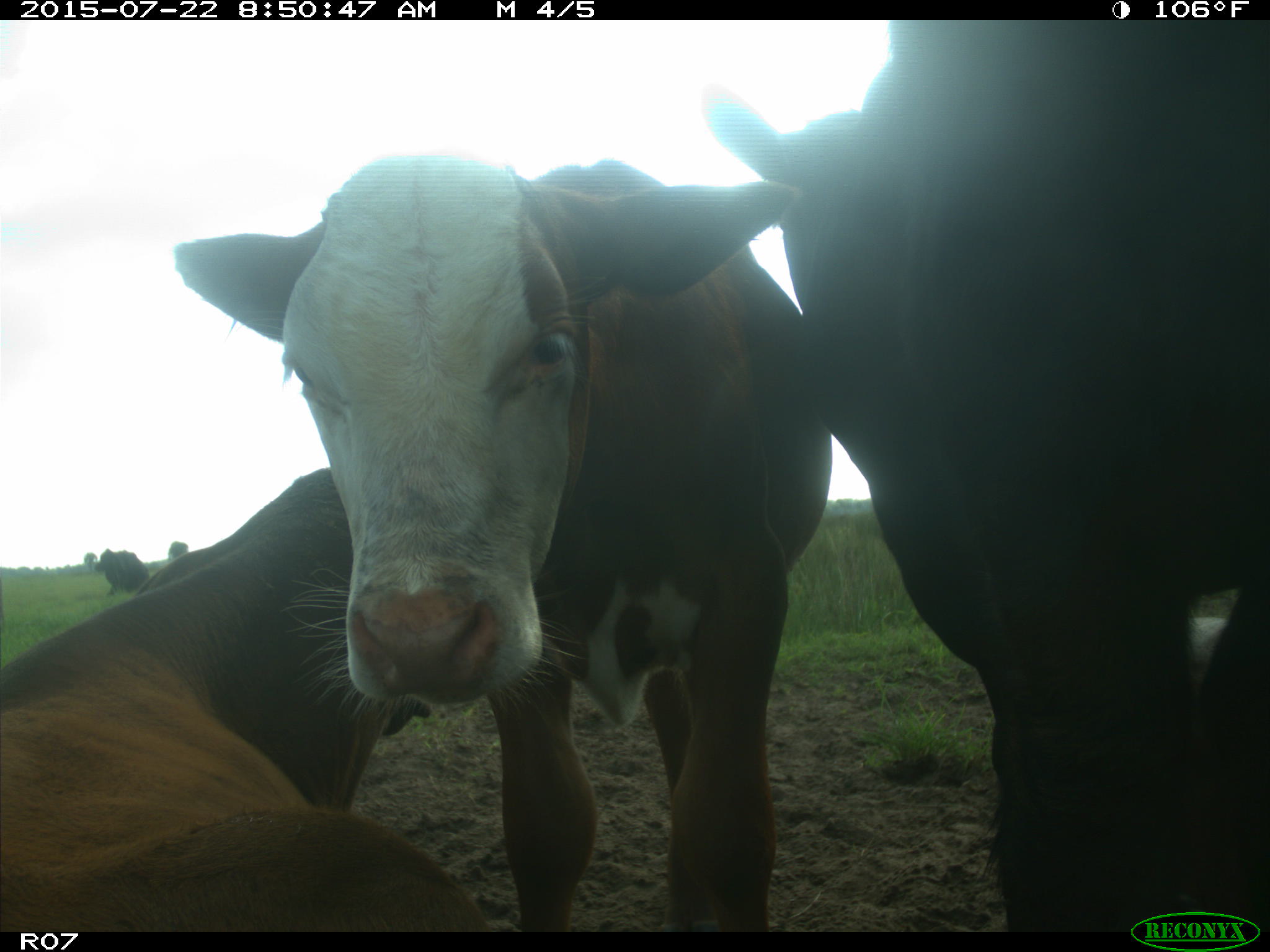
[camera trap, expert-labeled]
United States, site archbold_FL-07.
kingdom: Animalia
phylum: Chordata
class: Mammalia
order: Artiodactyla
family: Bovidae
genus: Bos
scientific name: Bos taurus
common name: domestic cow